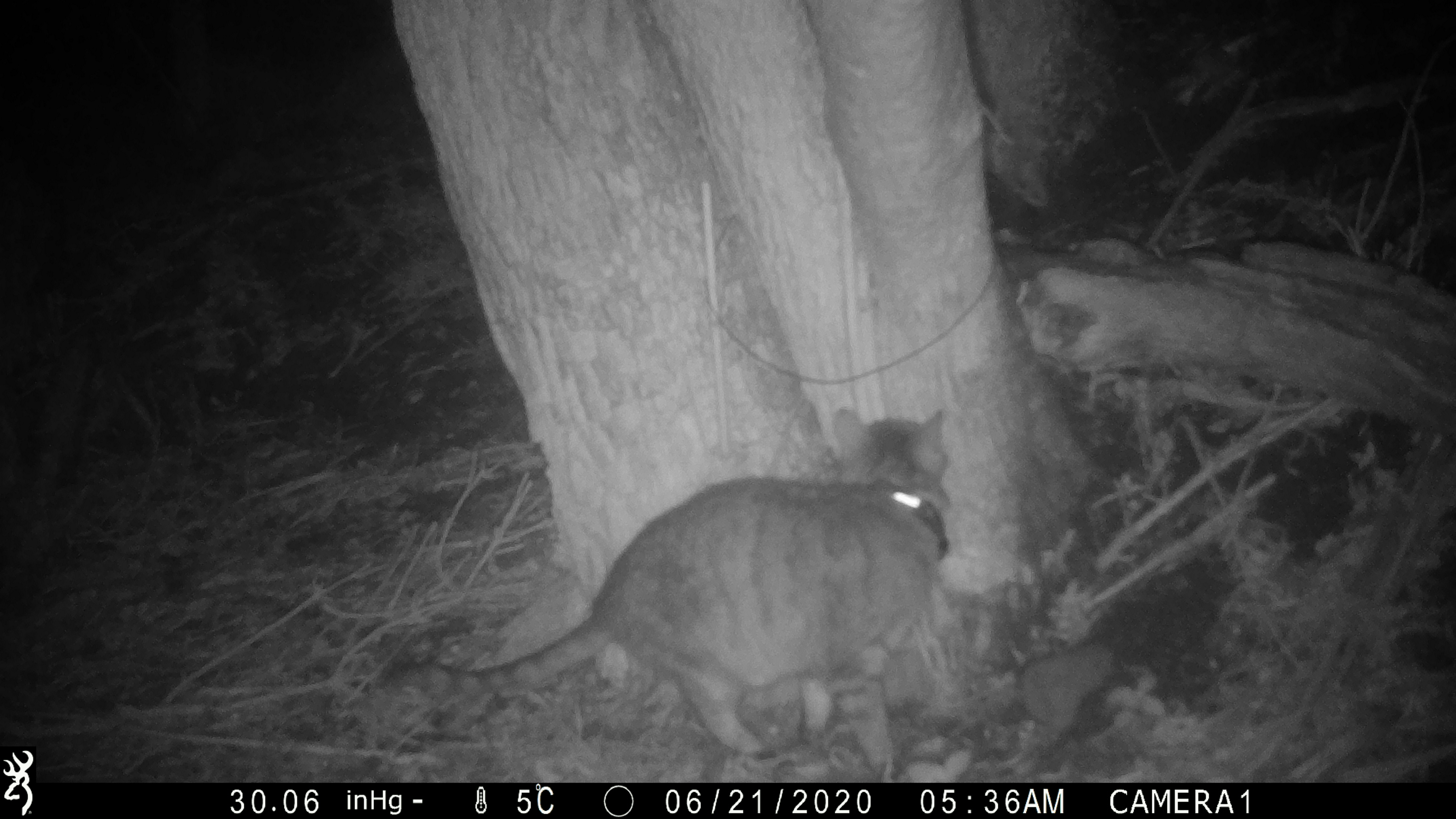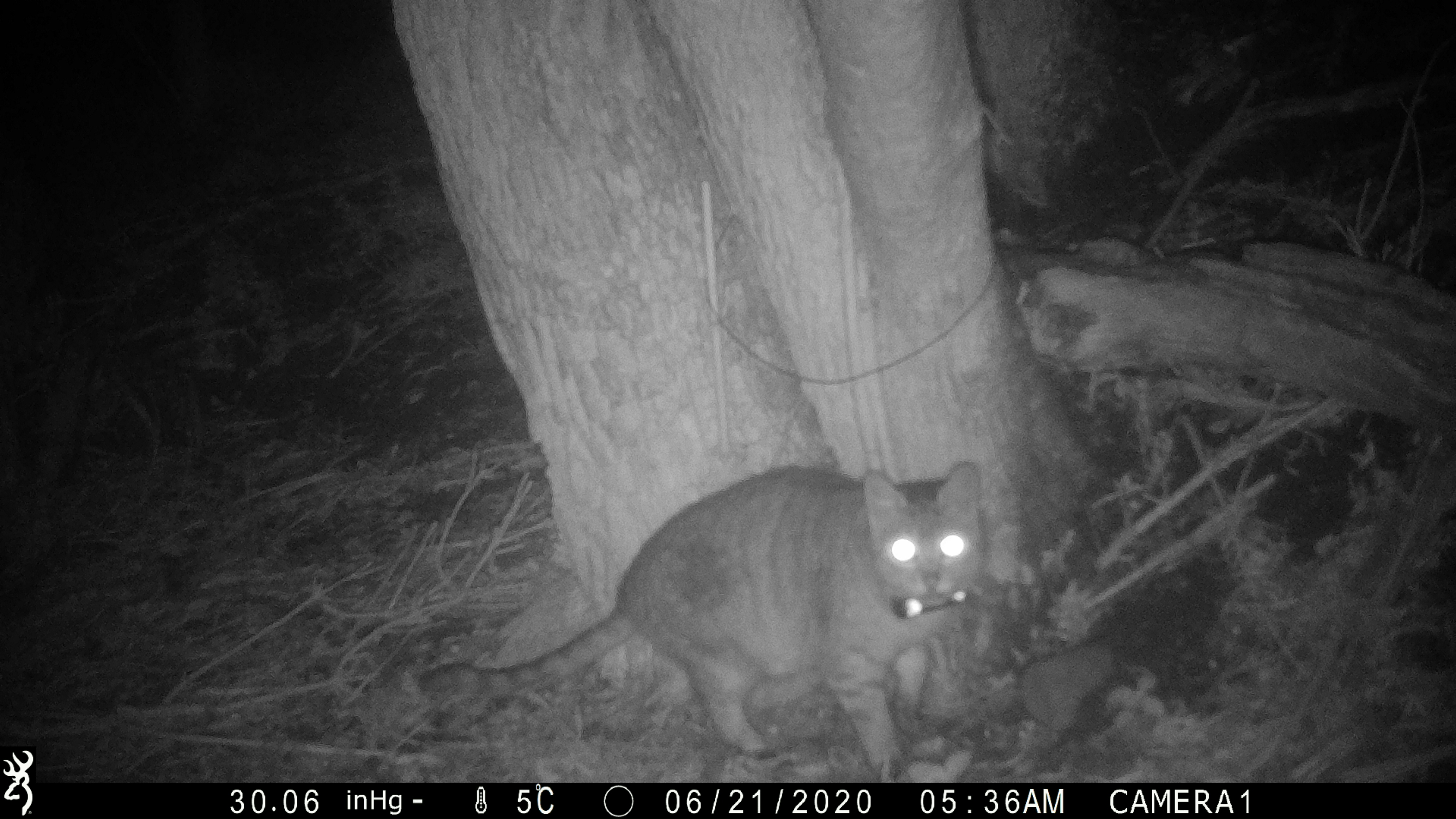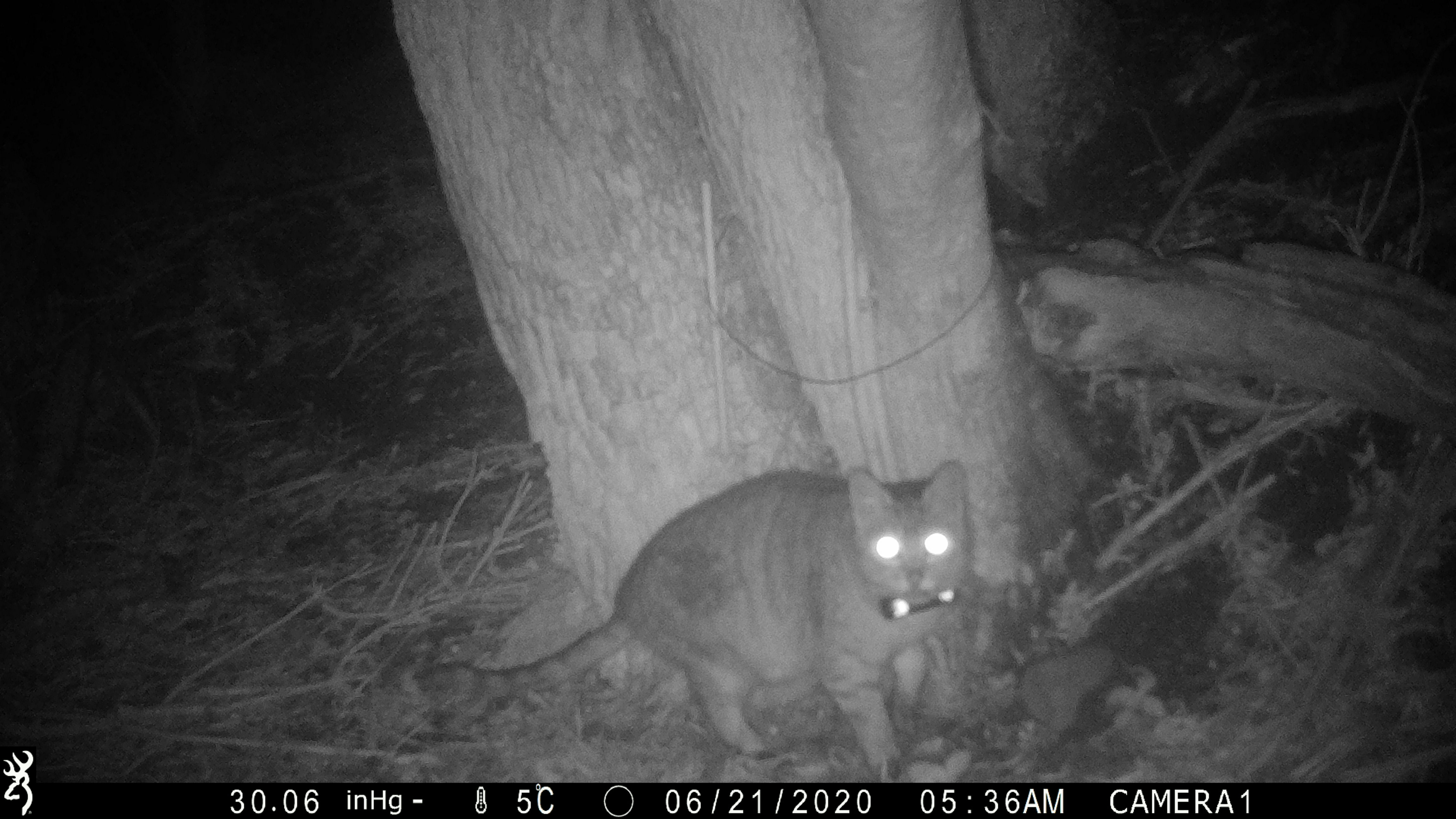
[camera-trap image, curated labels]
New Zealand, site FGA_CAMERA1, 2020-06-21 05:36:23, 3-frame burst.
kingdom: Animalia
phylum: Chordata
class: Mammalia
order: Carnivora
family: Felidae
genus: Felis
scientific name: Felis catus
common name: domestic cat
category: cat